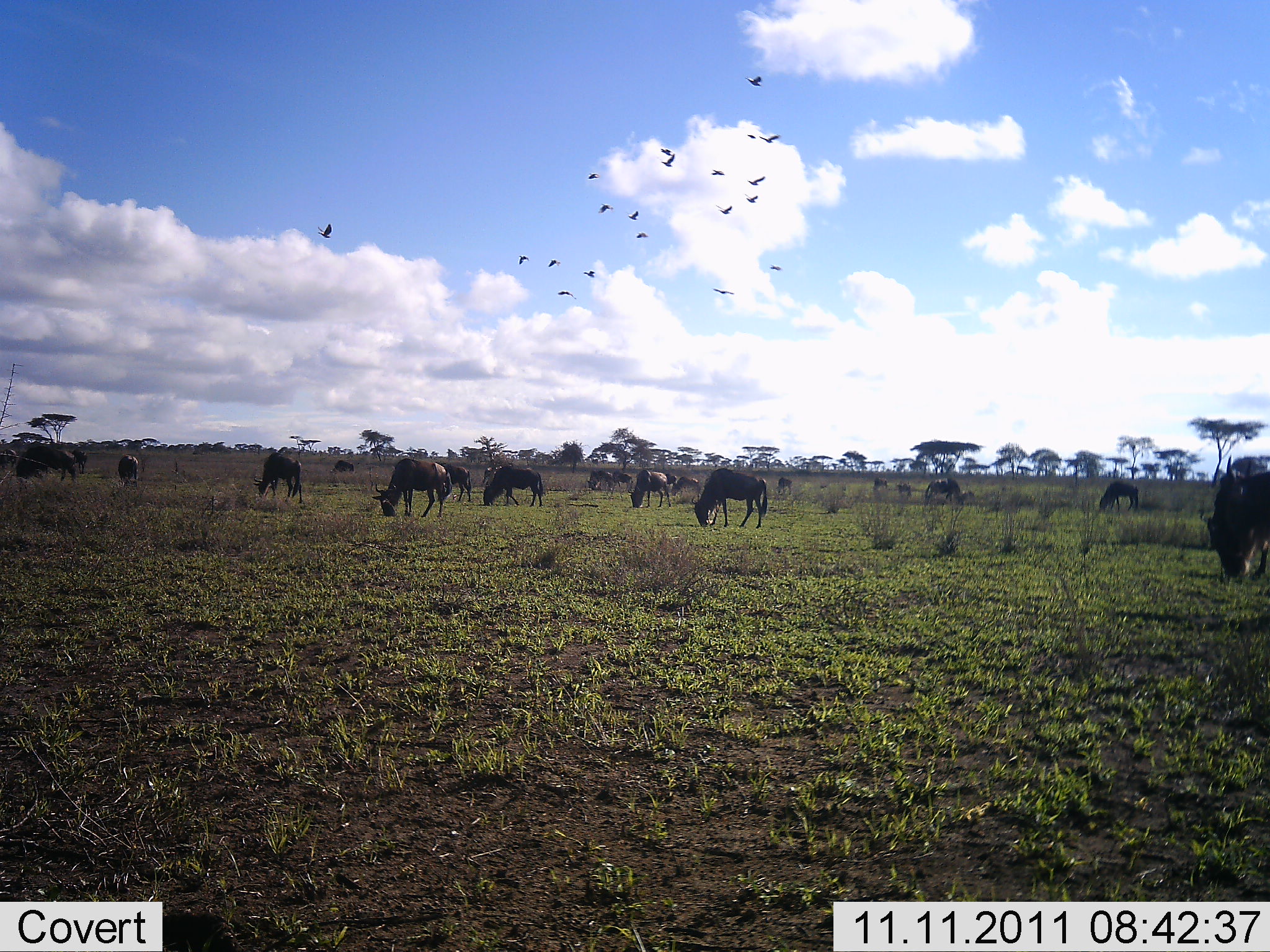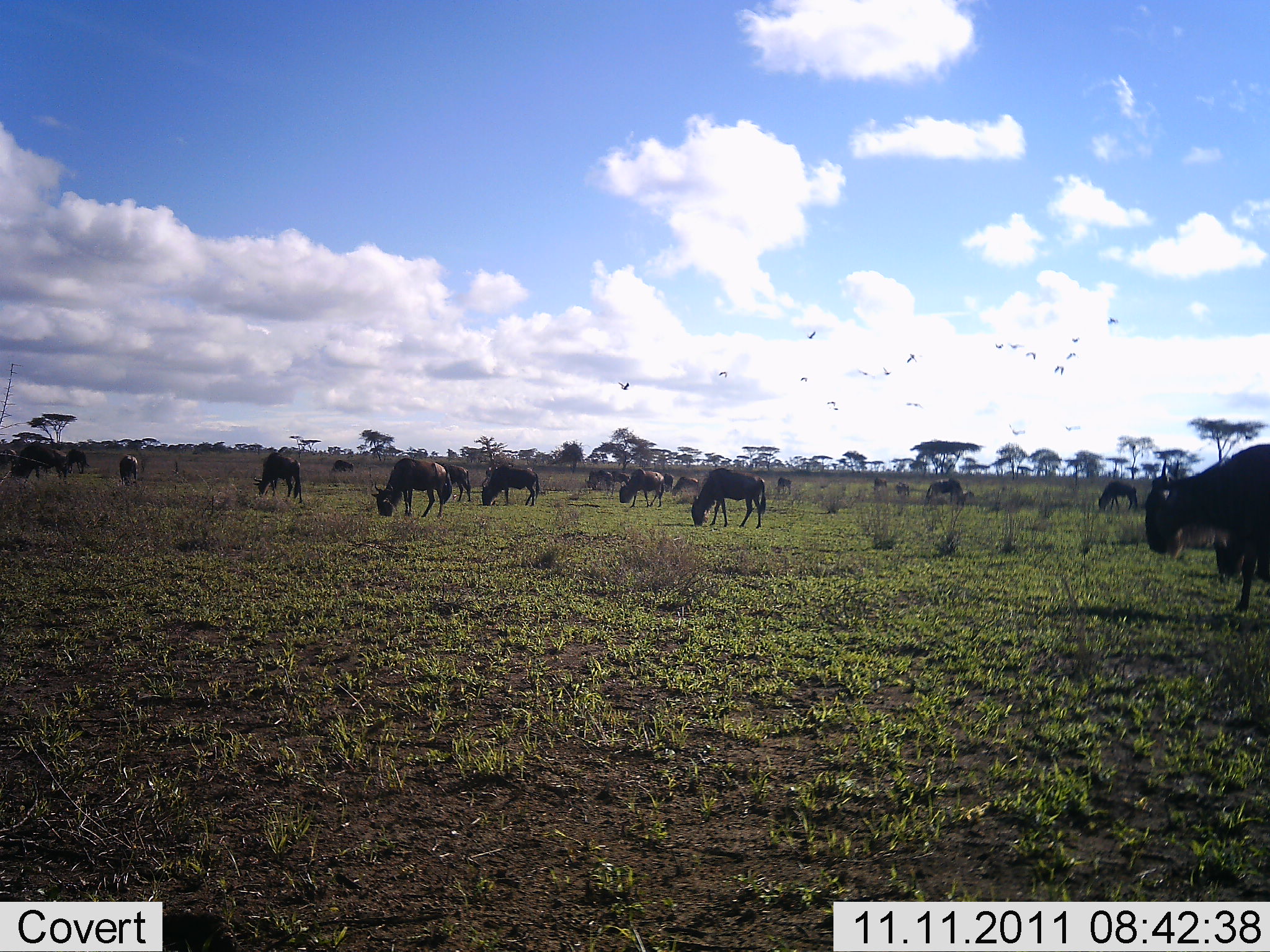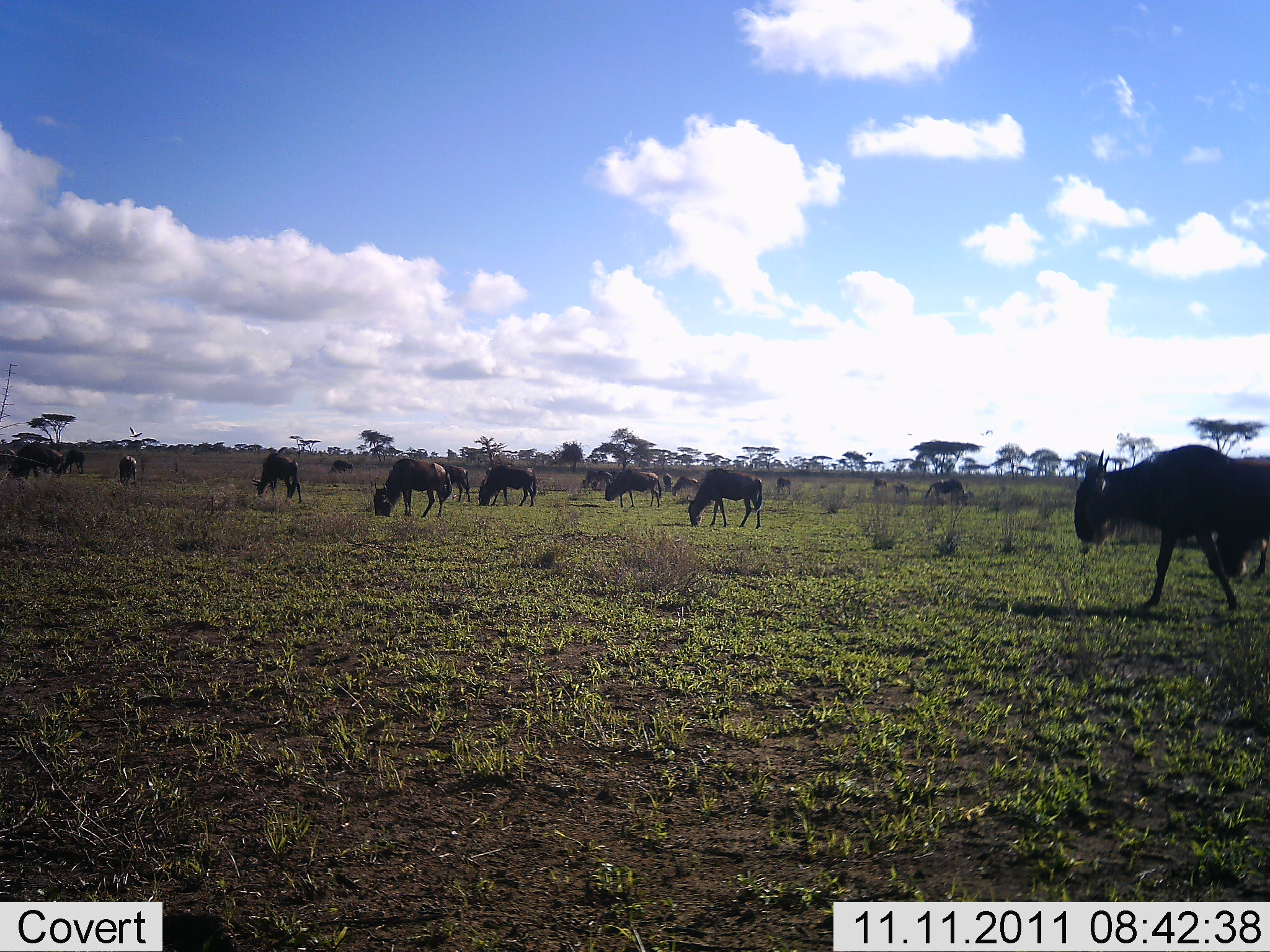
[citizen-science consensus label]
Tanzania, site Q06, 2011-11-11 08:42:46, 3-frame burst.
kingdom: Animalia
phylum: Chordata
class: Mammalia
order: Artiodactyla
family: Bovidae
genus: Connochaetes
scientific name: Connochaetes taurinus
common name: blue wildebeest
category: wildebeest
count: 11-50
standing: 62%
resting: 6%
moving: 50%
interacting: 6%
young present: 6%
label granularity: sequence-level